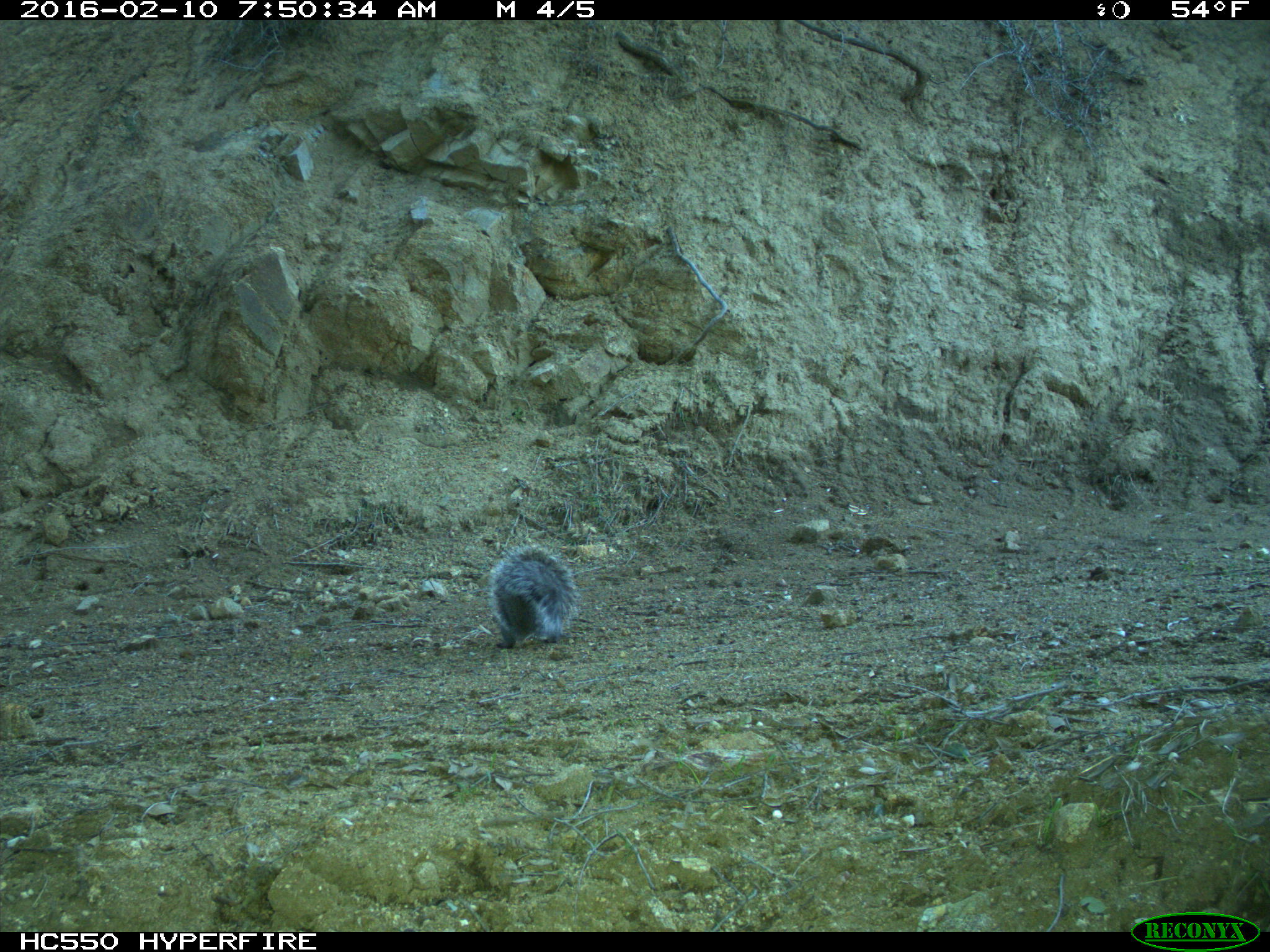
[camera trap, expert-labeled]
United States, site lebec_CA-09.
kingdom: Animalia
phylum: Chordata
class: Mammalia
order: Rodentia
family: Sciuridae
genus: Sciurus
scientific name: Sciurus carolinensis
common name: eastern gray squirrel